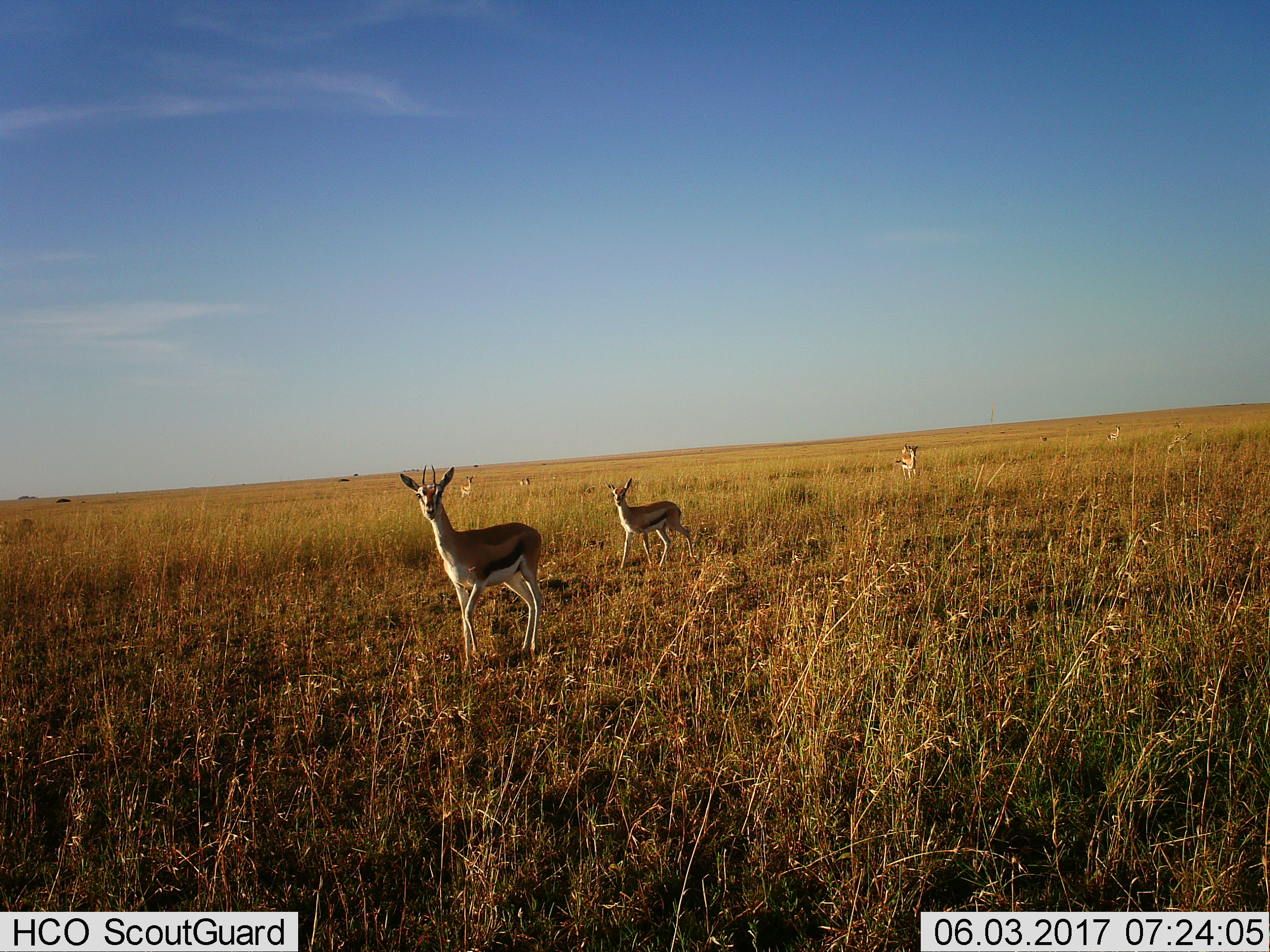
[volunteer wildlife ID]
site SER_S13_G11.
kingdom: Animalia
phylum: Chordata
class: Mammalia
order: Artiodactyla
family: Bovidae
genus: Eudorcas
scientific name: Eudorcas thomsonii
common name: thomson's gazelle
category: gazellethomsons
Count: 8.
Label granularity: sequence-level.